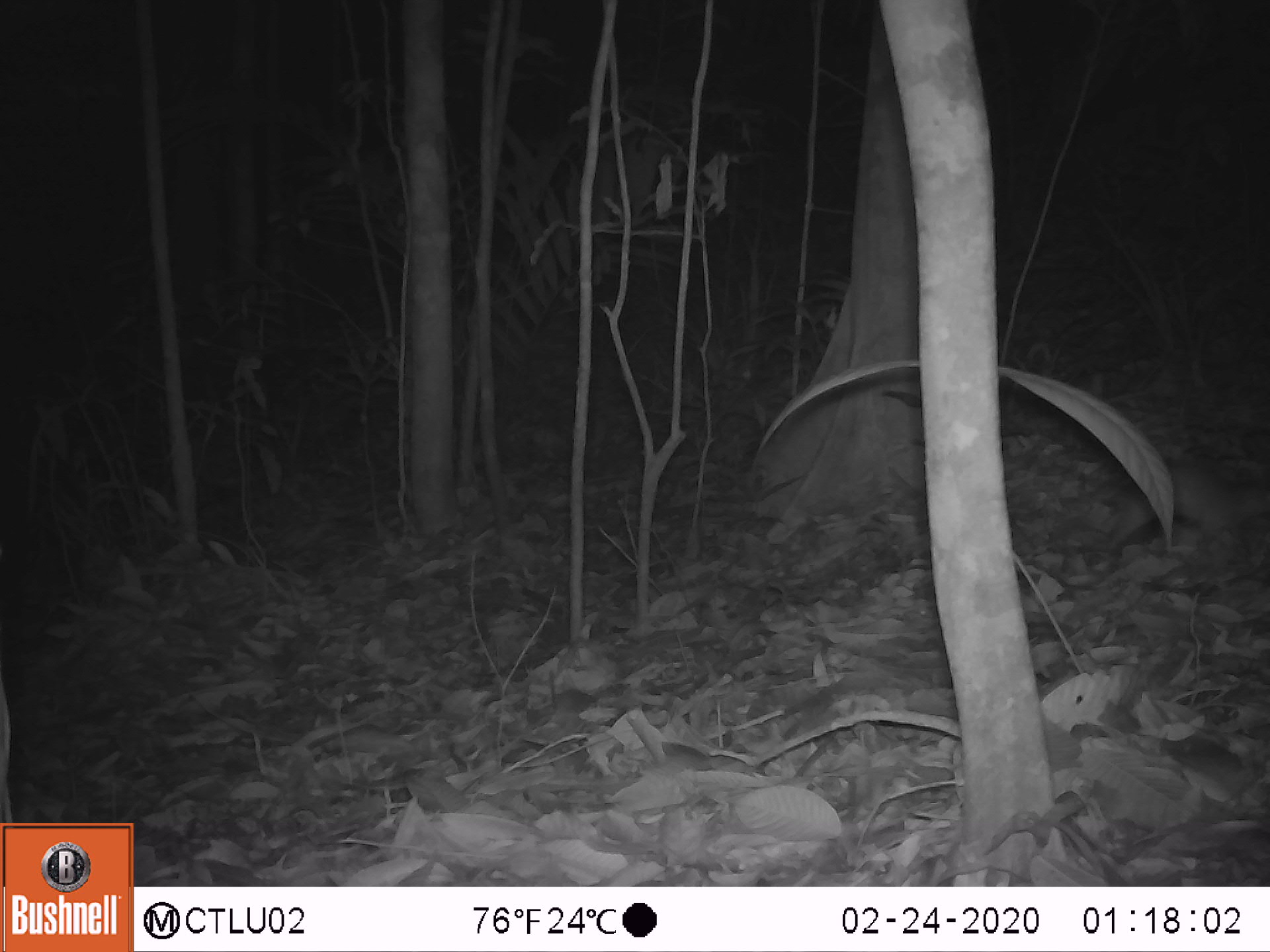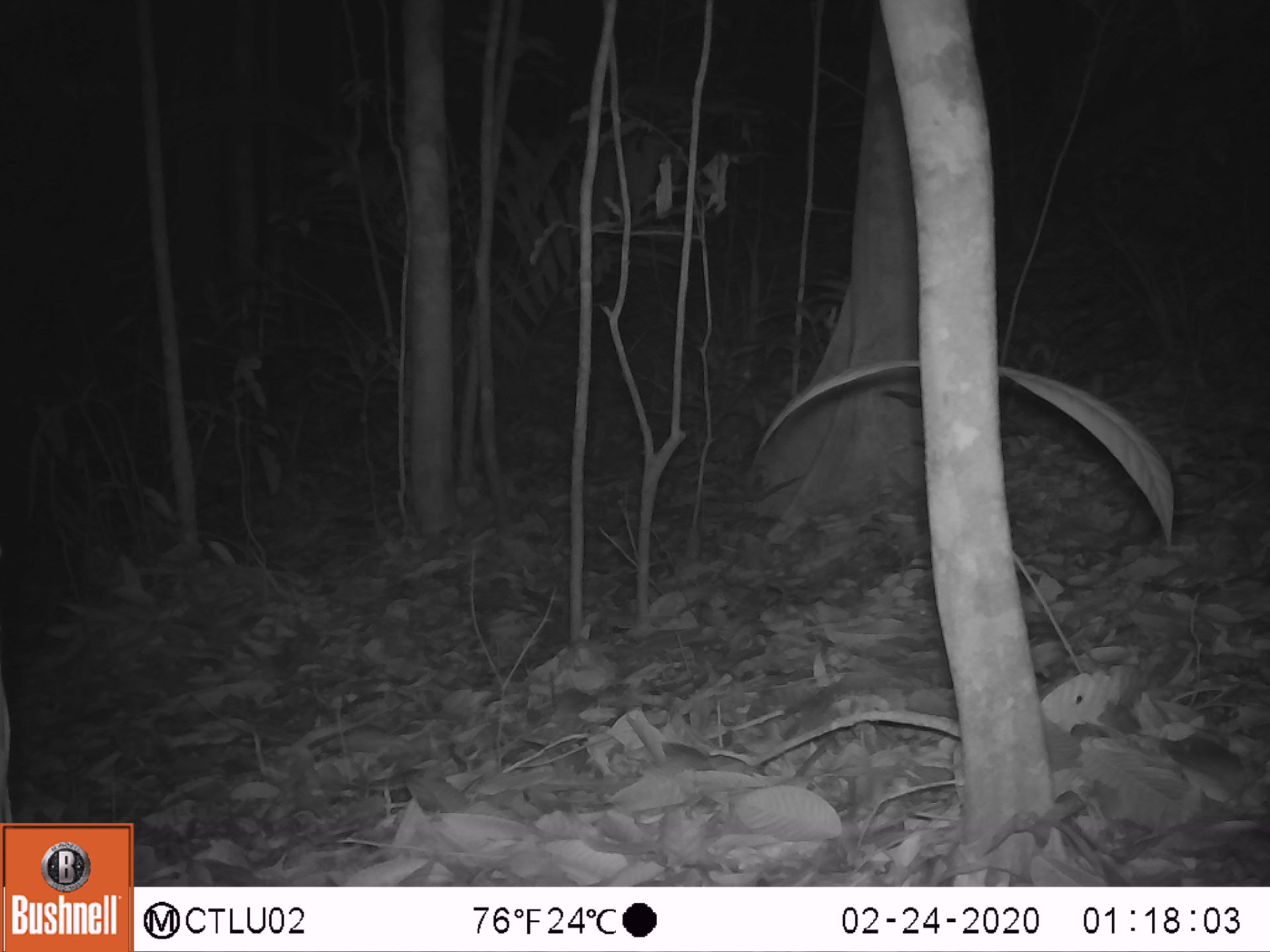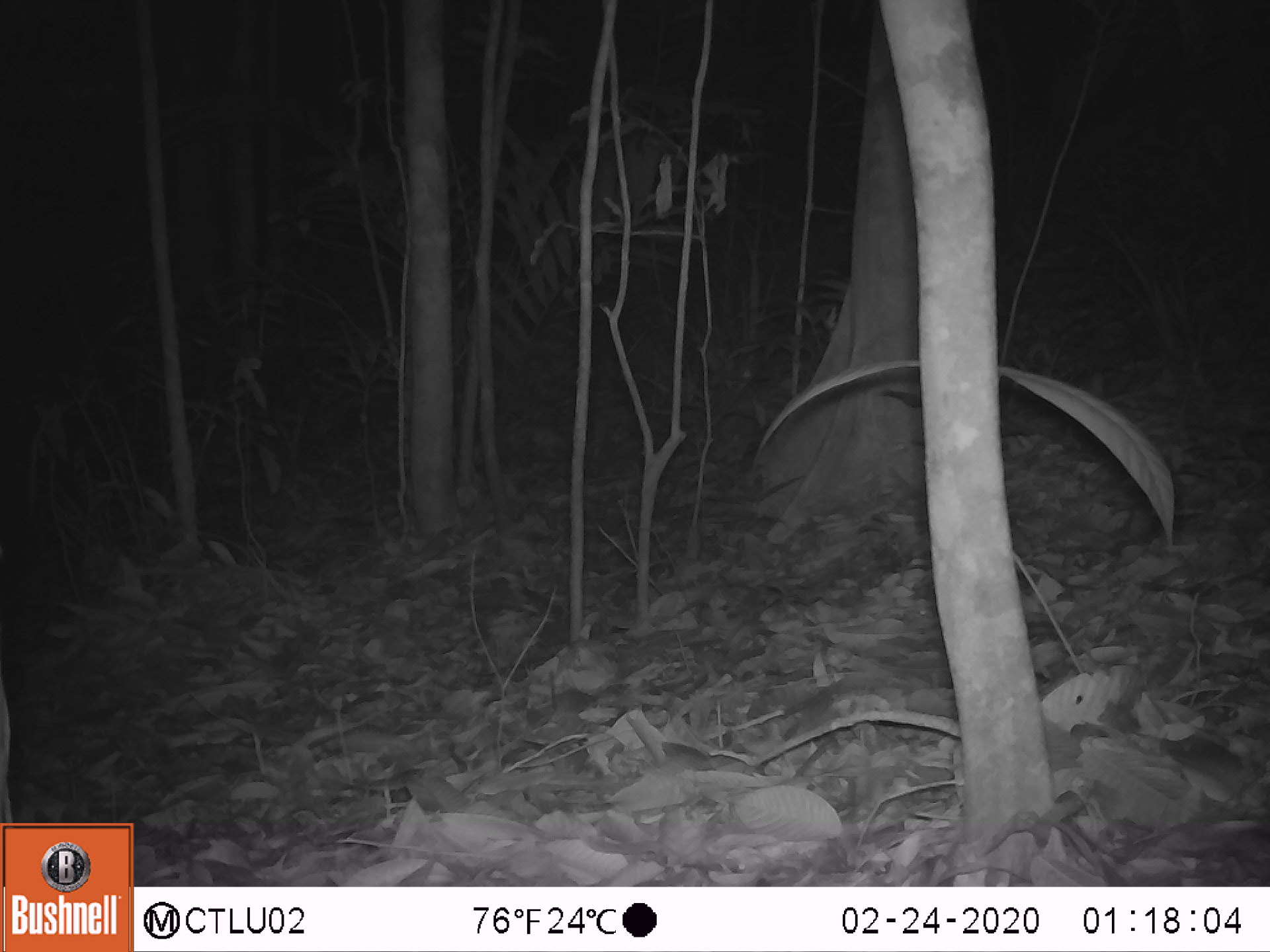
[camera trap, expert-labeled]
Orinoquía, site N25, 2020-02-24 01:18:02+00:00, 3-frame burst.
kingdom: Animalia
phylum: Chordata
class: Mammalia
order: Rodentia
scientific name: Rodentia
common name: rodent